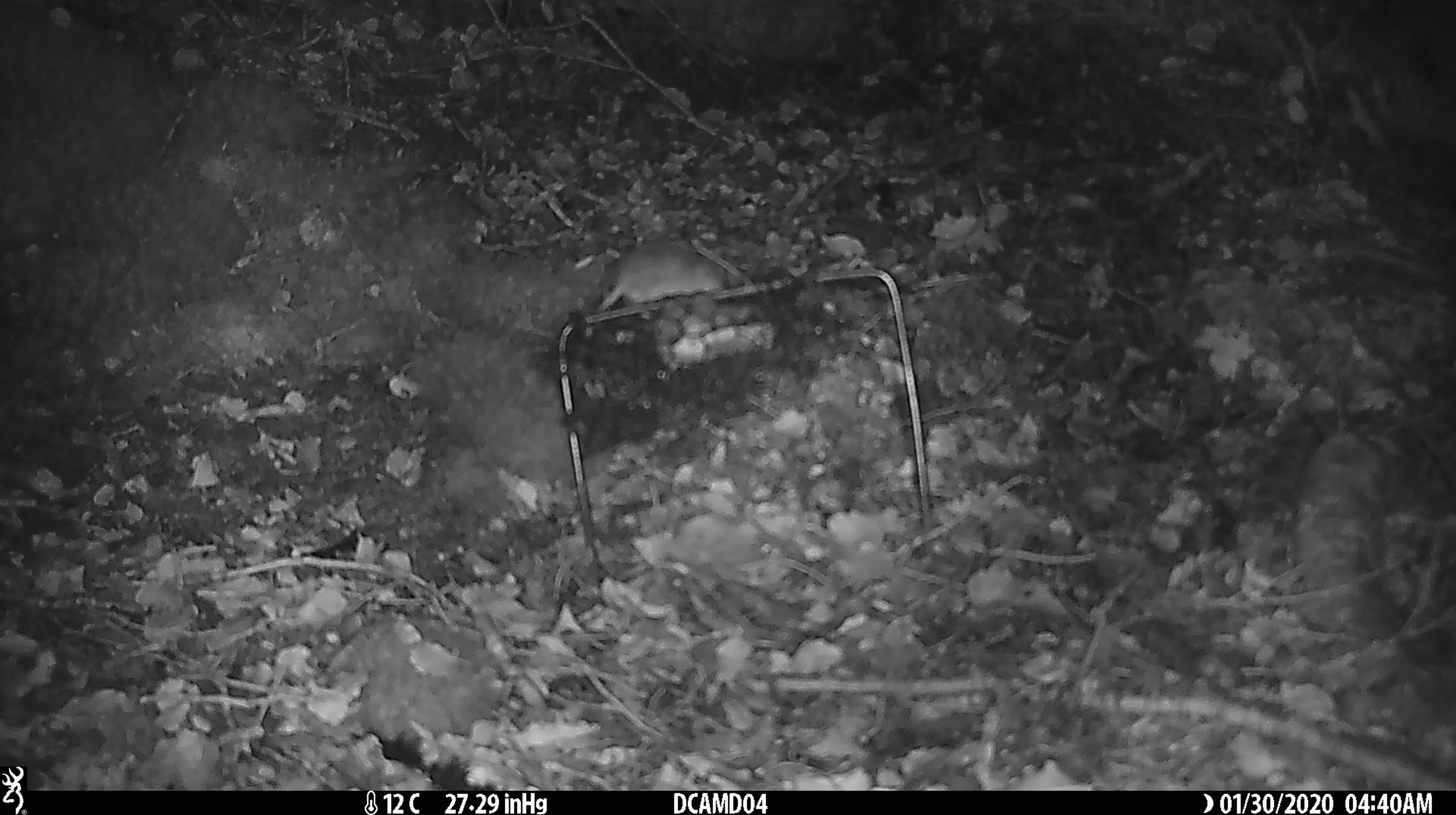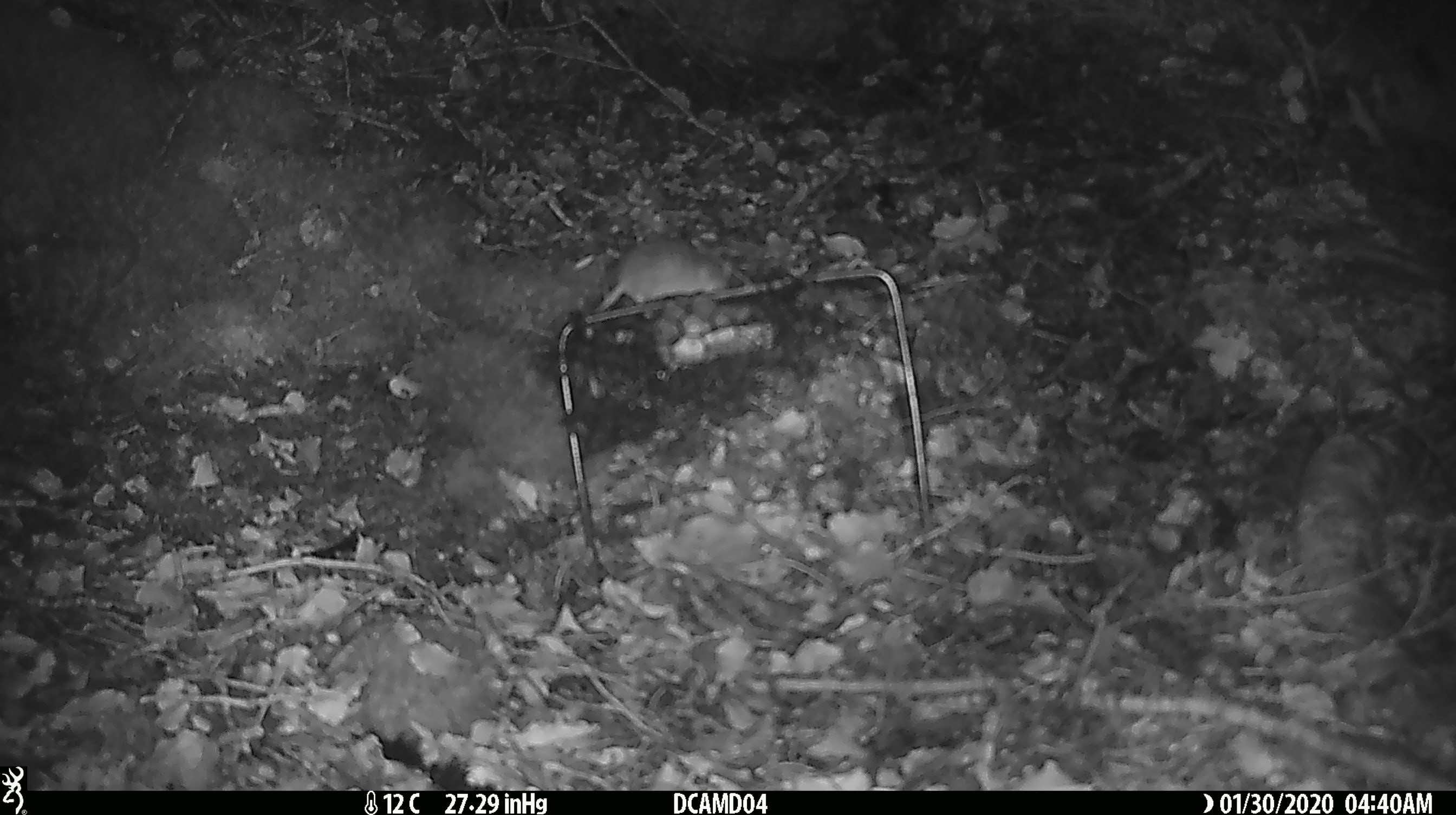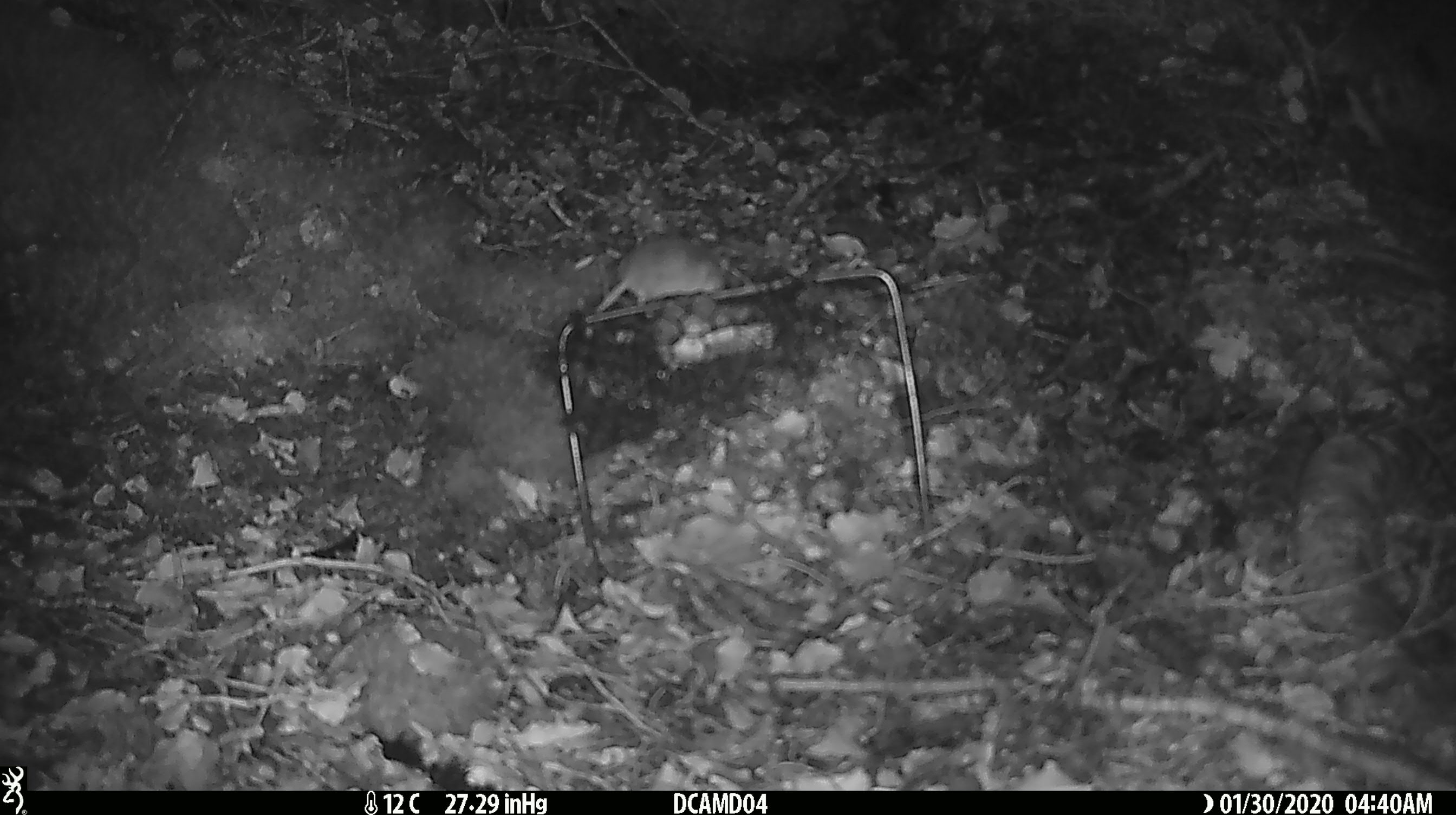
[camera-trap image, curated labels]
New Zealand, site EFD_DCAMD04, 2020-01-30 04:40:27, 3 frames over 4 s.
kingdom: Animalia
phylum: Chordata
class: Mammalia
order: Rodentia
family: Muridae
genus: Mus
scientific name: Mus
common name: mouse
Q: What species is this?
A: Mouse (Mus).